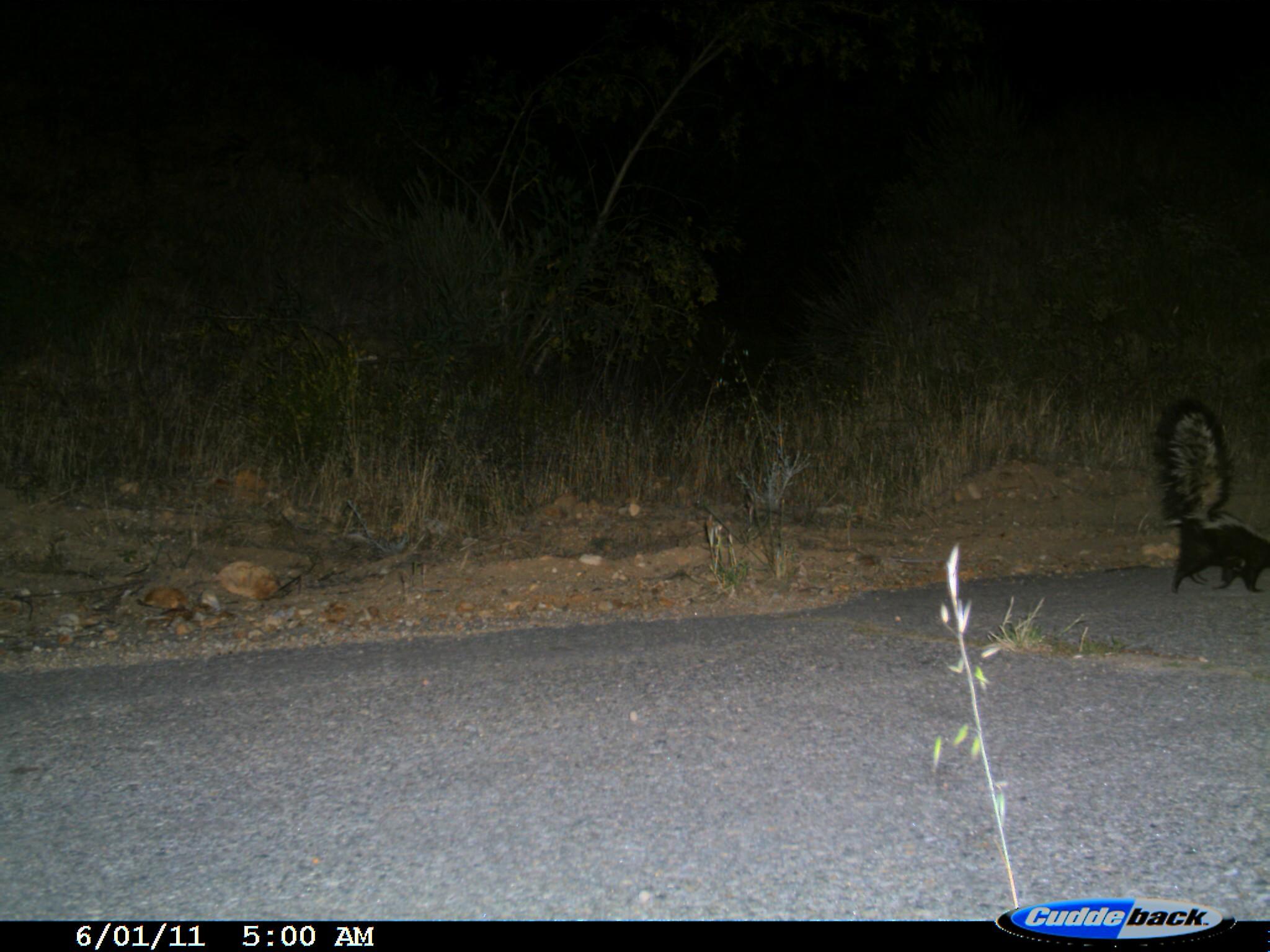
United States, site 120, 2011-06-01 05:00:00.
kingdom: Animalia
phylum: Chordata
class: Mammalia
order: Carnivora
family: Mephitidae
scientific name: Mephitidae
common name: skunk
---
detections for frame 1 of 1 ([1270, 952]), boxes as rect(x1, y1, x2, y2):
skunk: rect(1143, 390, 1268, 609)